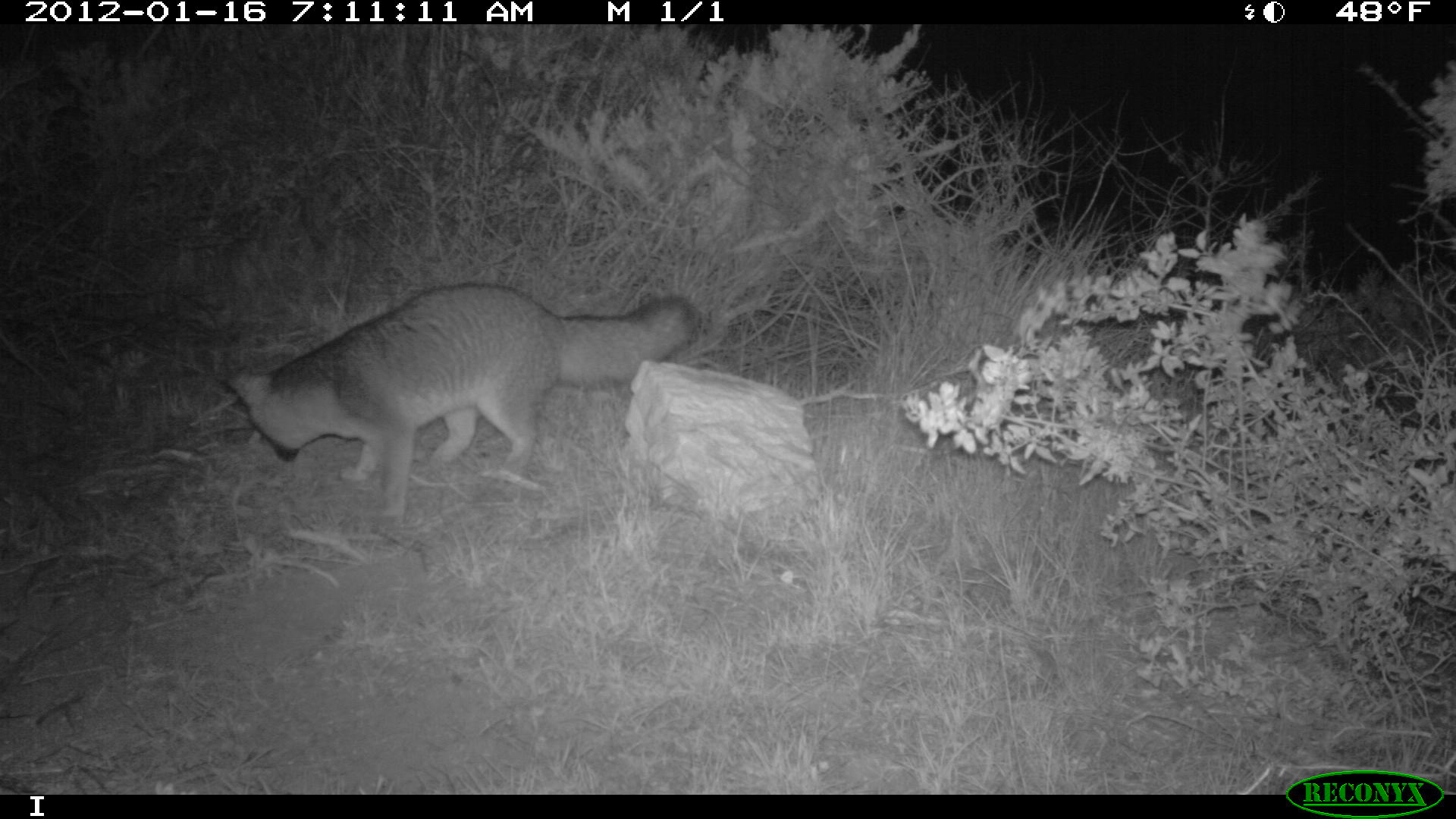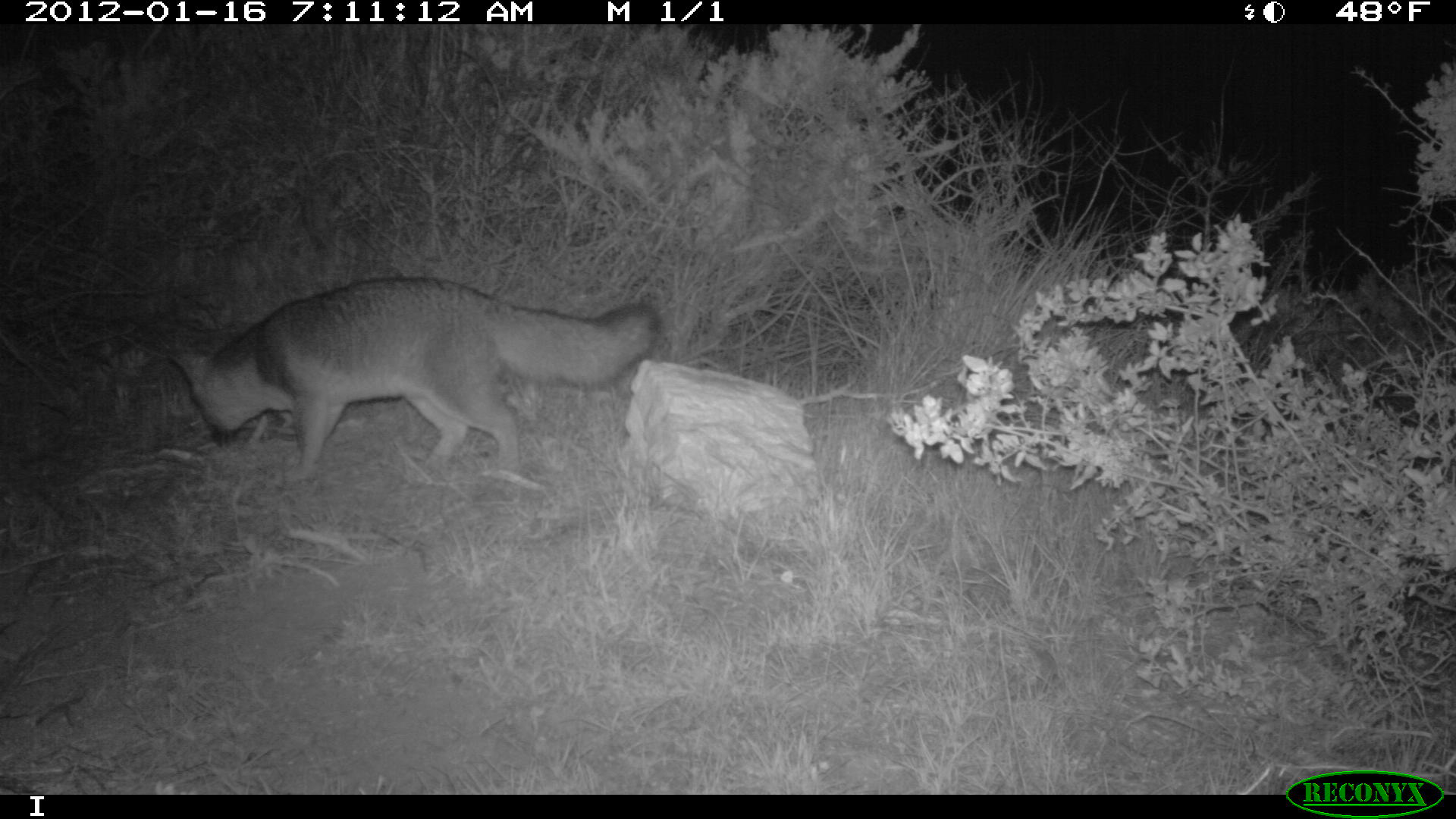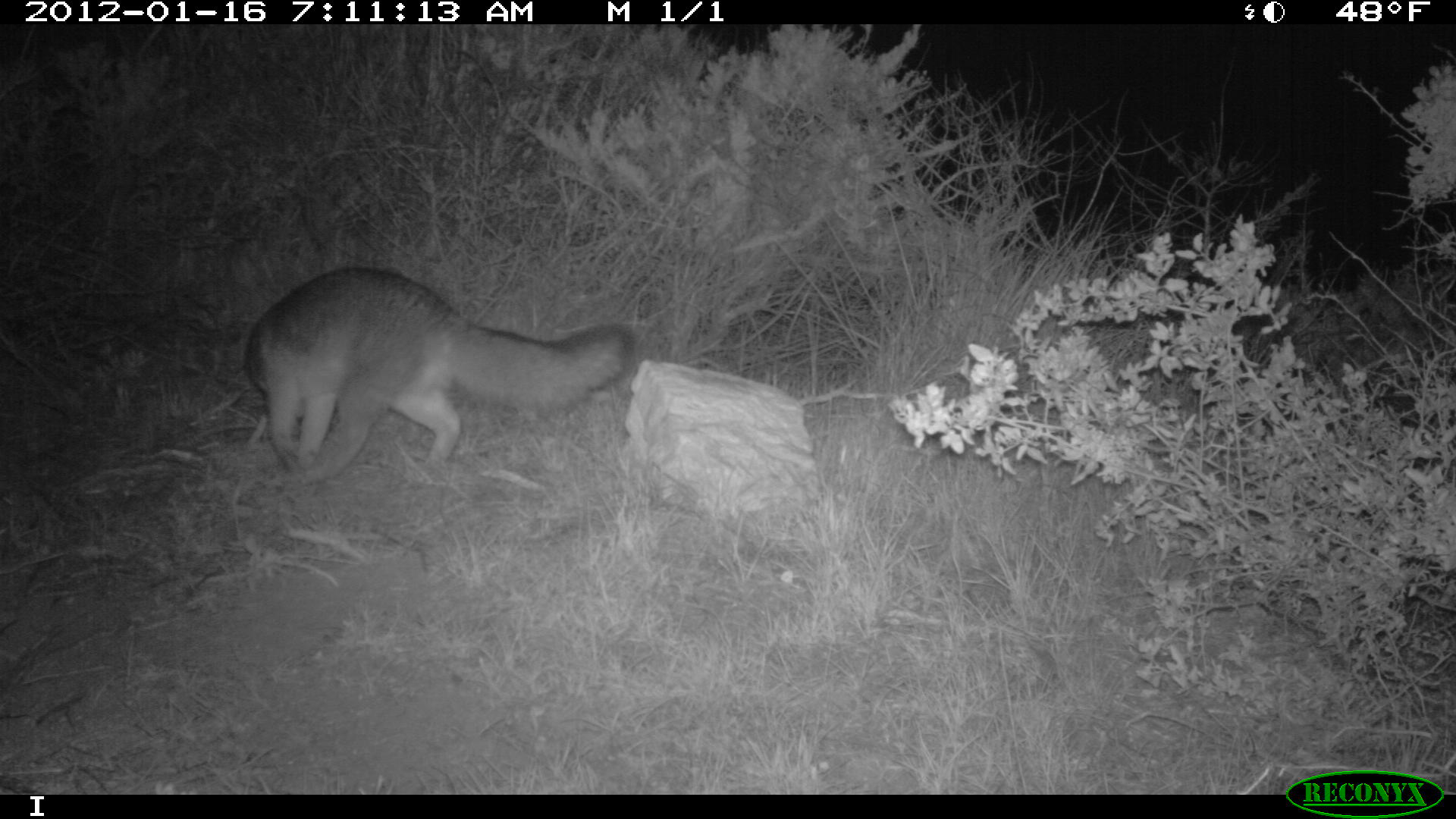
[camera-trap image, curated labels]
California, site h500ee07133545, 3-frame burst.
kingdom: Animalia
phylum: Chordata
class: Mammalia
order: Carnivora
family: Canidae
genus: Urocyon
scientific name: Urocyon littoralis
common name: island fox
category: fox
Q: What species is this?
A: Fox (island fox) (Urocyon littoralis).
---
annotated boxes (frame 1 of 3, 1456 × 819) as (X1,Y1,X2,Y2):
fox: (220,282,700,533)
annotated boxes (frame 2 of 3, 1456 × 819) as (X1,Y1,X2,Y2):
fox: (168,276,659,482)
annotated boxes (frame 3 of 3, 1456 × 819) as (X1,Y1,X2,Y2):
fox: (245,266,629,485)